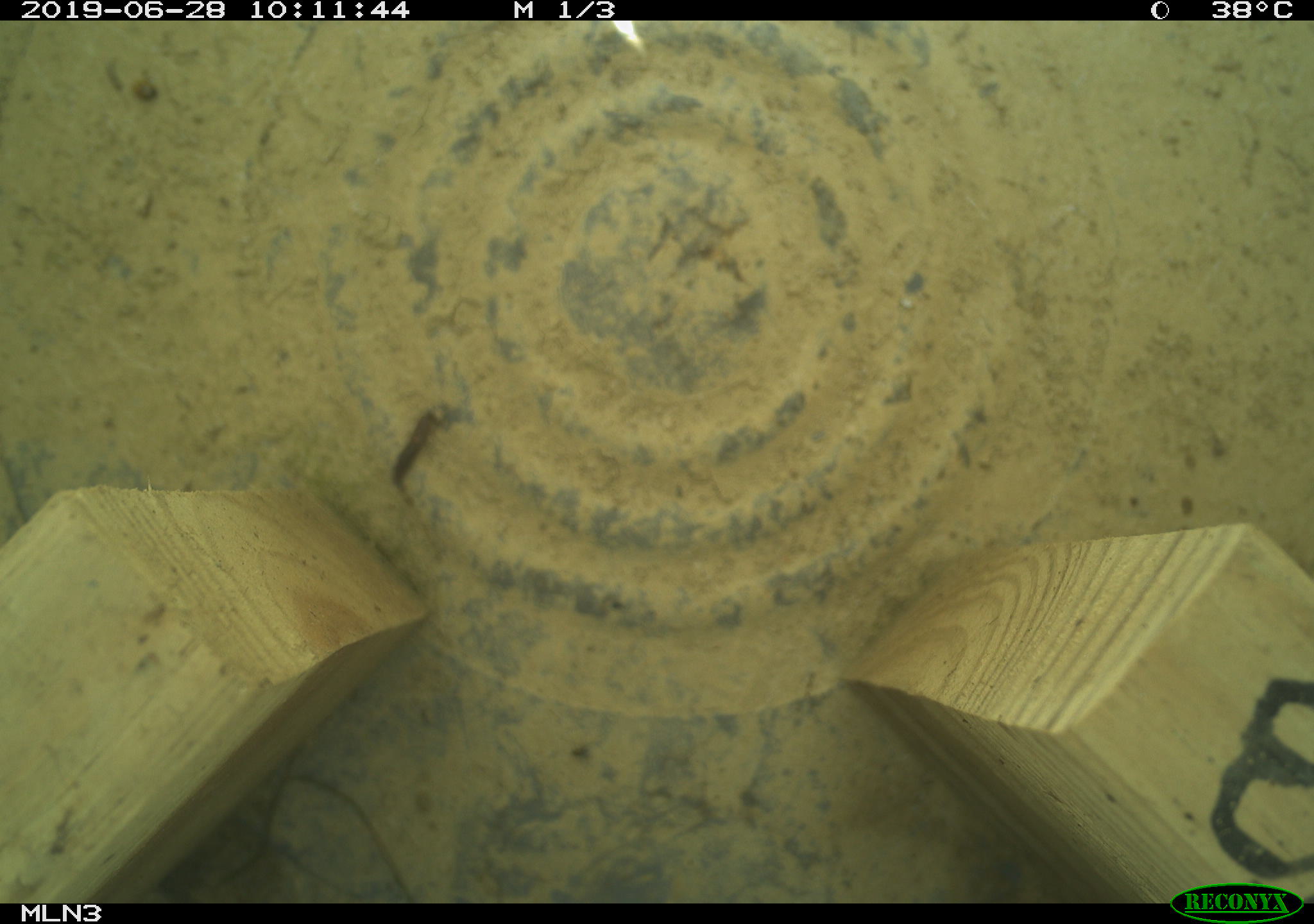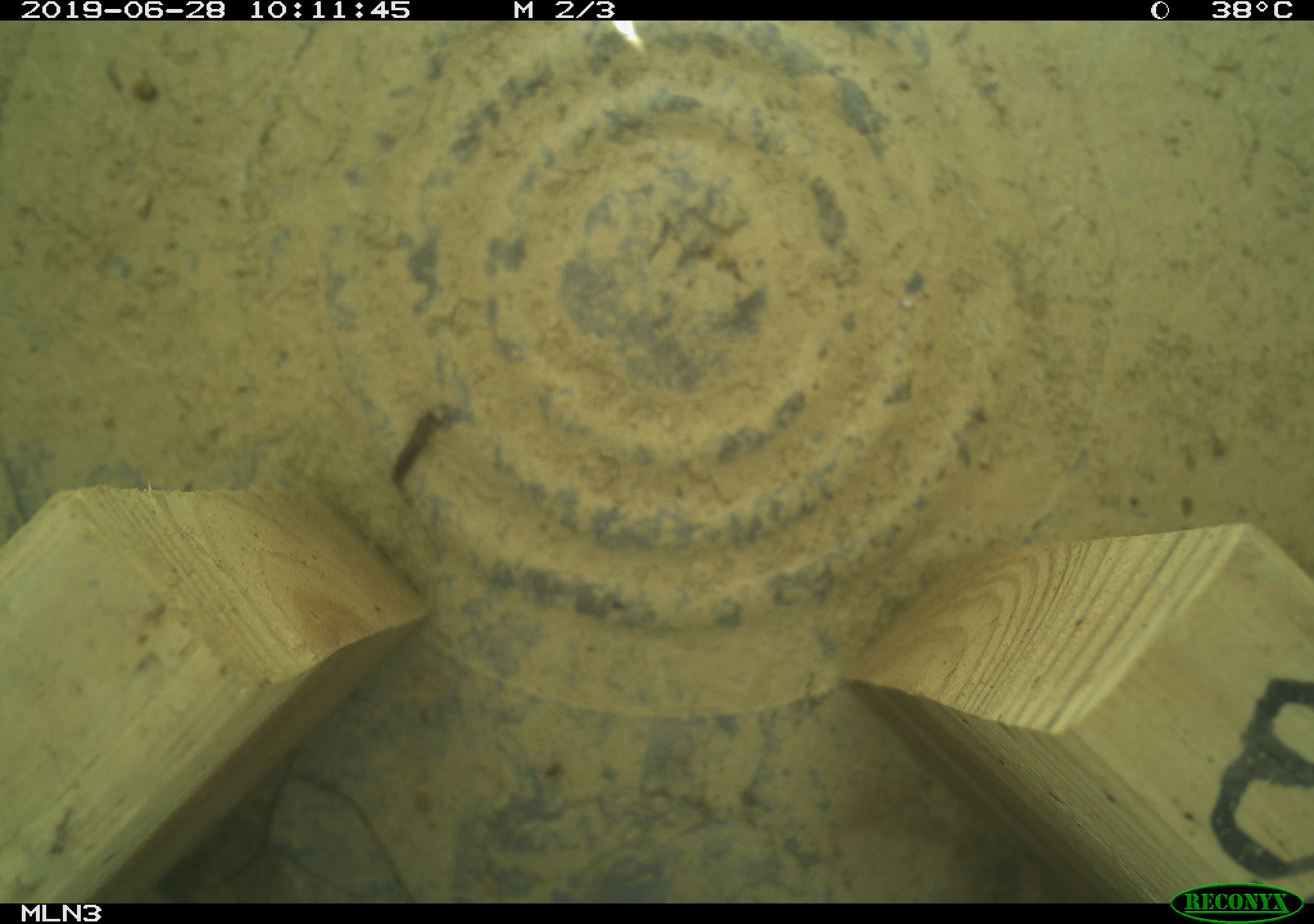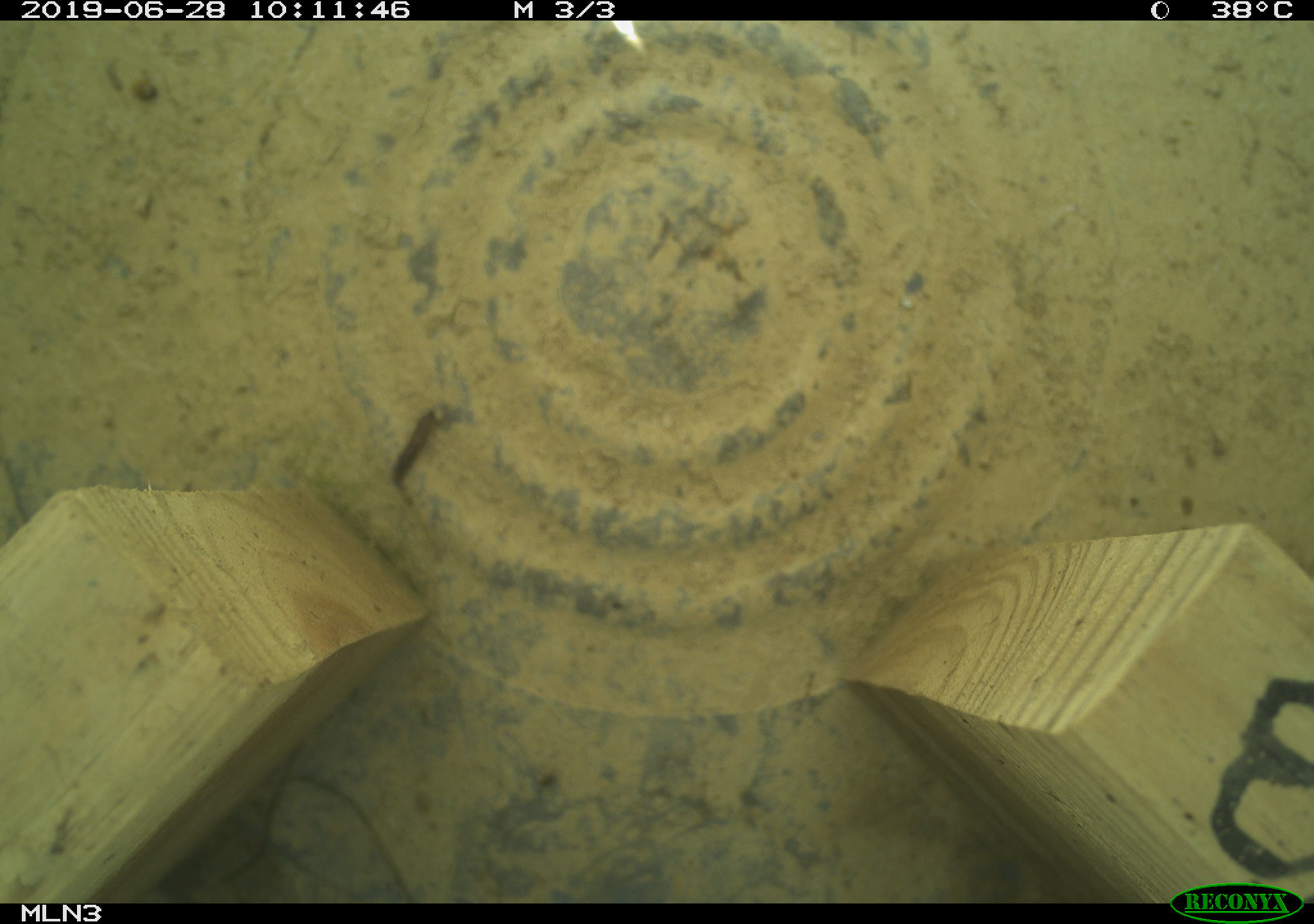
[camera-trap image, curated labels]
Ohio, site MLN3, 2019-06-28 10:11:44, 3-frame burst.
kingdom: Animalia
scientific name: Animalia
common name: animal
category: invertebrate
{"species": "invertebrate (animal) (Animalia)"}